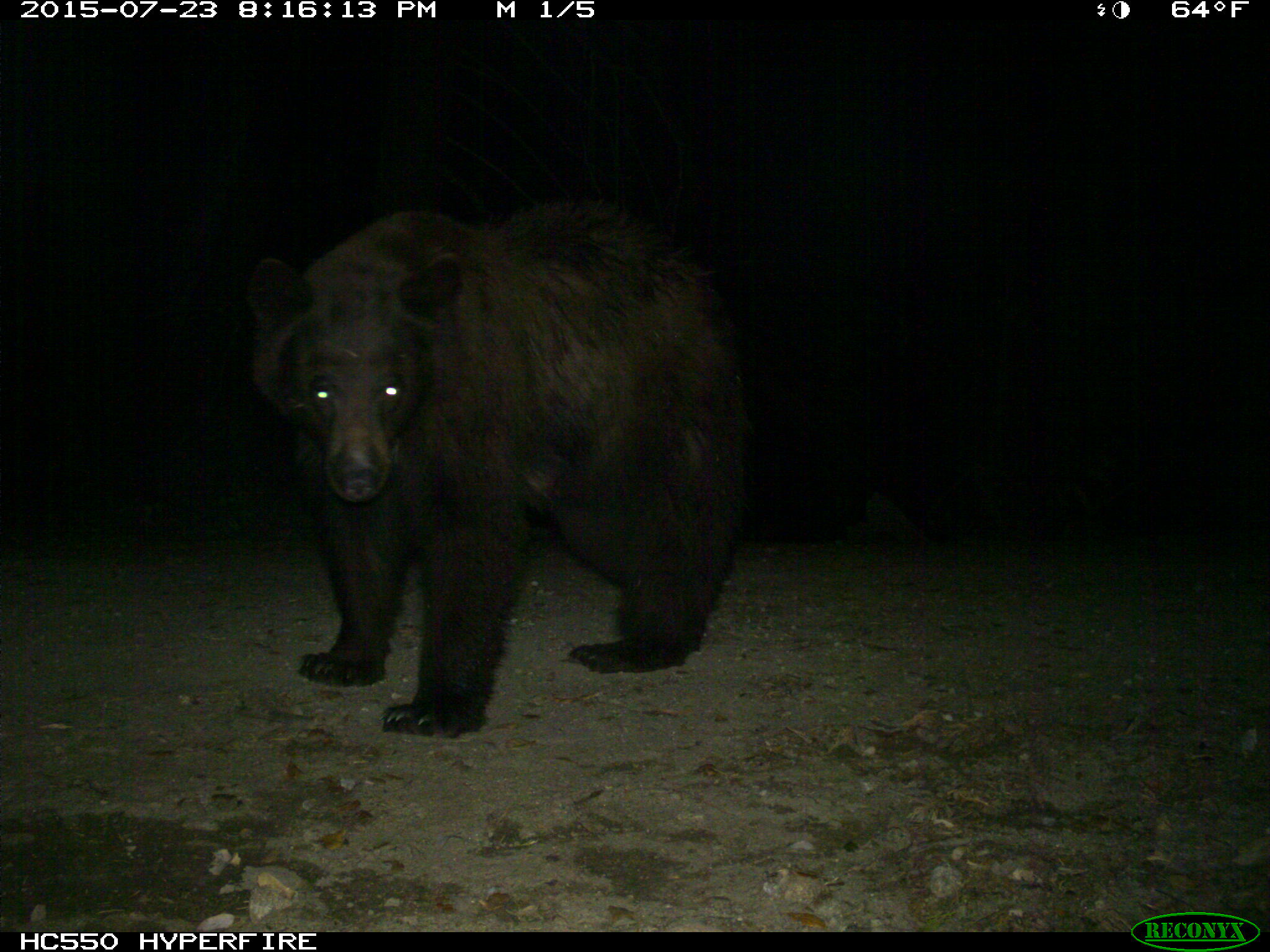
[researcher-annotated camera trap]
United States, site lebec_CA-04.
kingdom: Animalia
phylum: Chordata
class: Mammalia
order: Carnivora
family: Ursidae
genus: Ursus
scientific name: Ursus americanus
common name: american black bear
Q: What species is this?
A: Ursus americanus (american black bear).